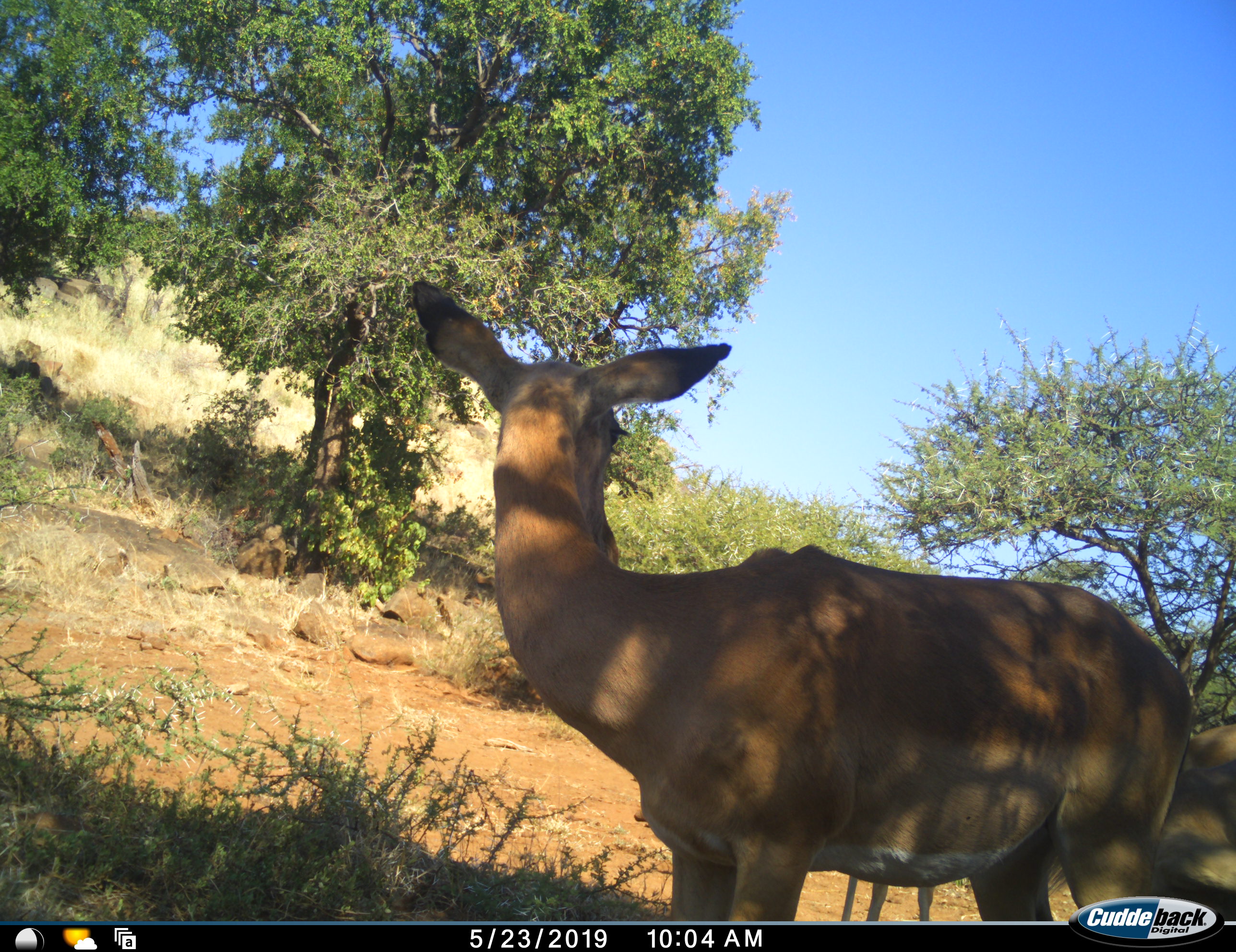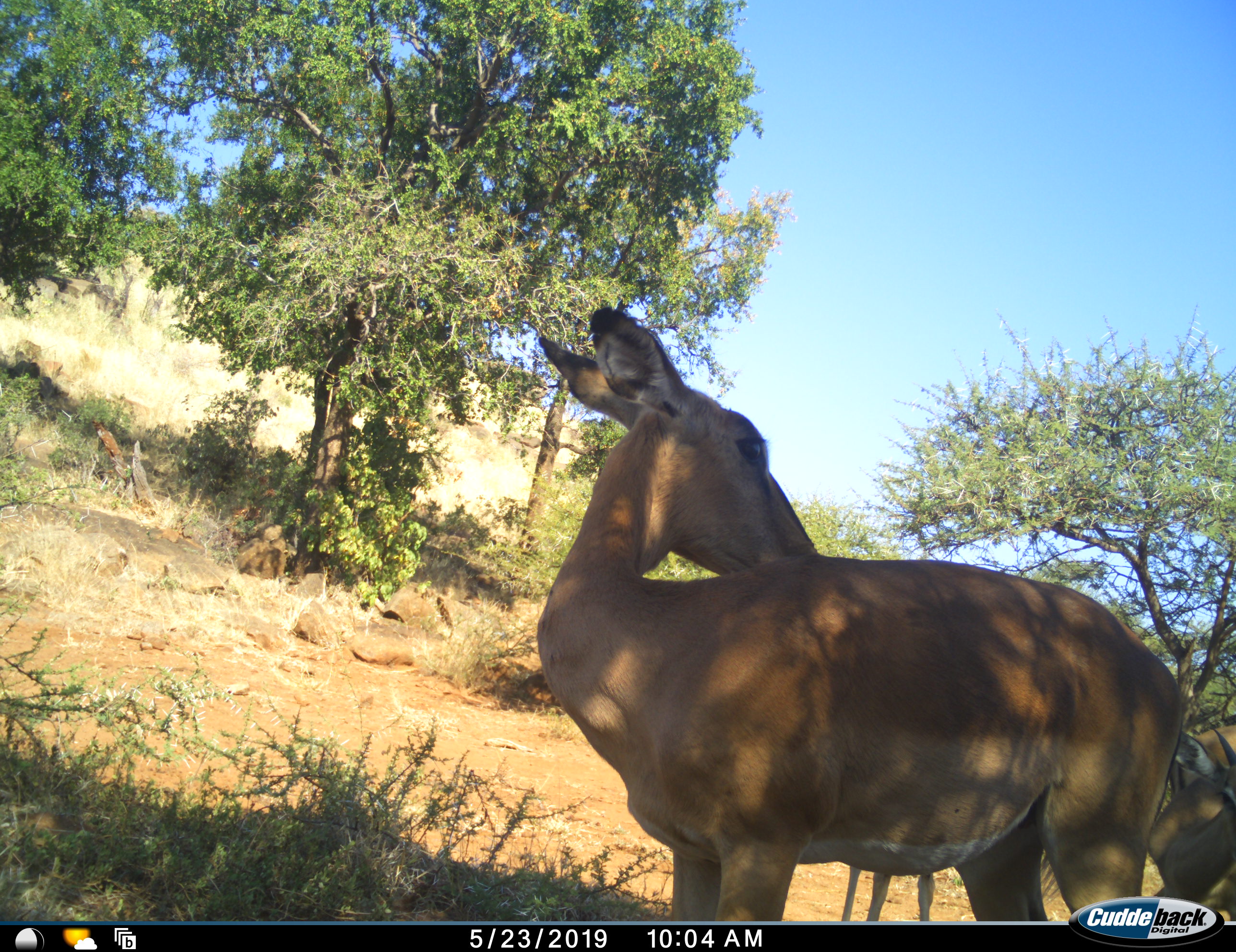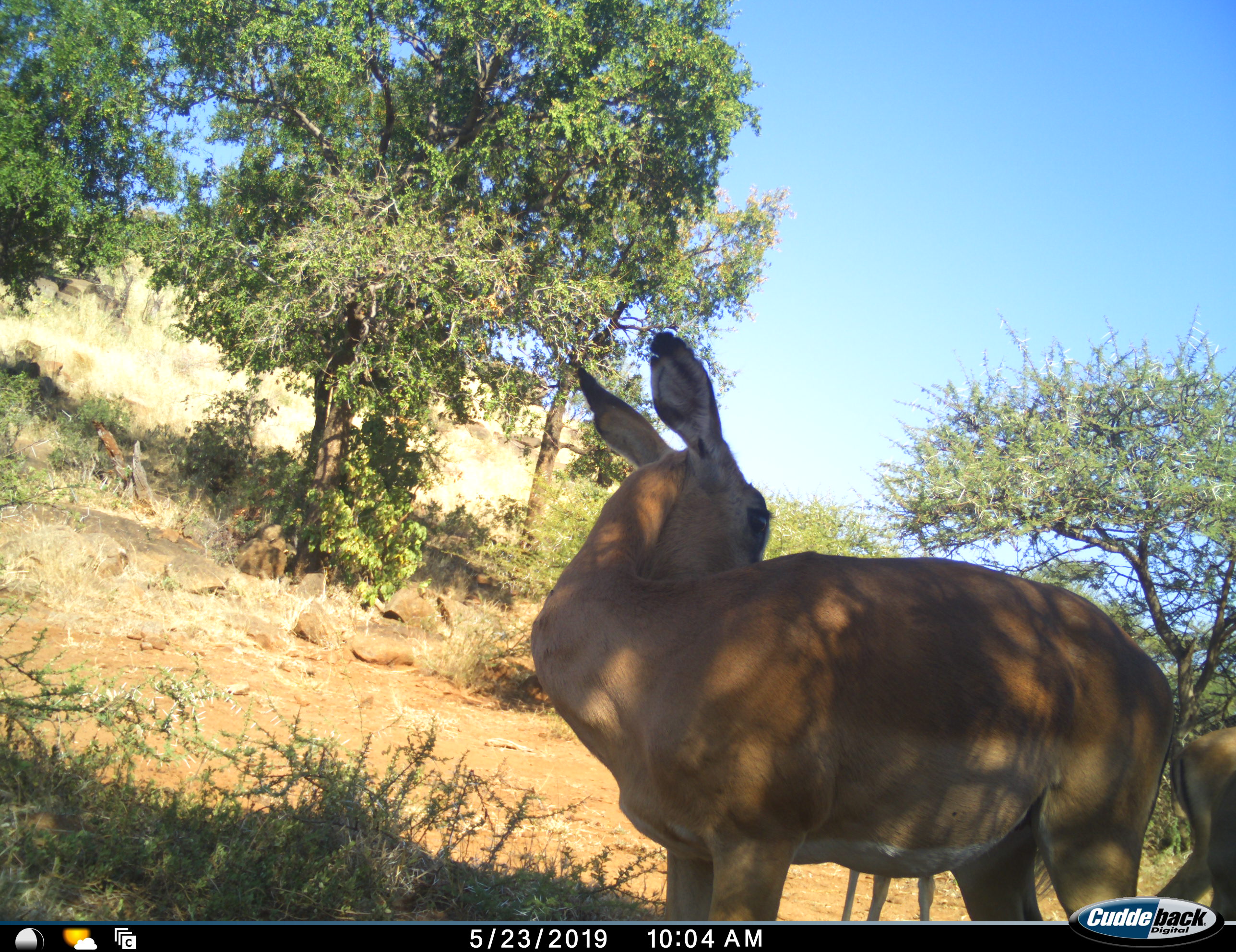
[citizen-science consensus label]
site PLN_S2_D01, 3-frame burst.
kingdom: Animalia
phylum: Chordata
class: Mammalia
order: Artiodactyla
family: Bovidae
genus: Aepyceros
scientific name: Aepyceros melampus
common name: impala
Impala (Aepyceros melampus), count 3. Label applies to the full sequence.